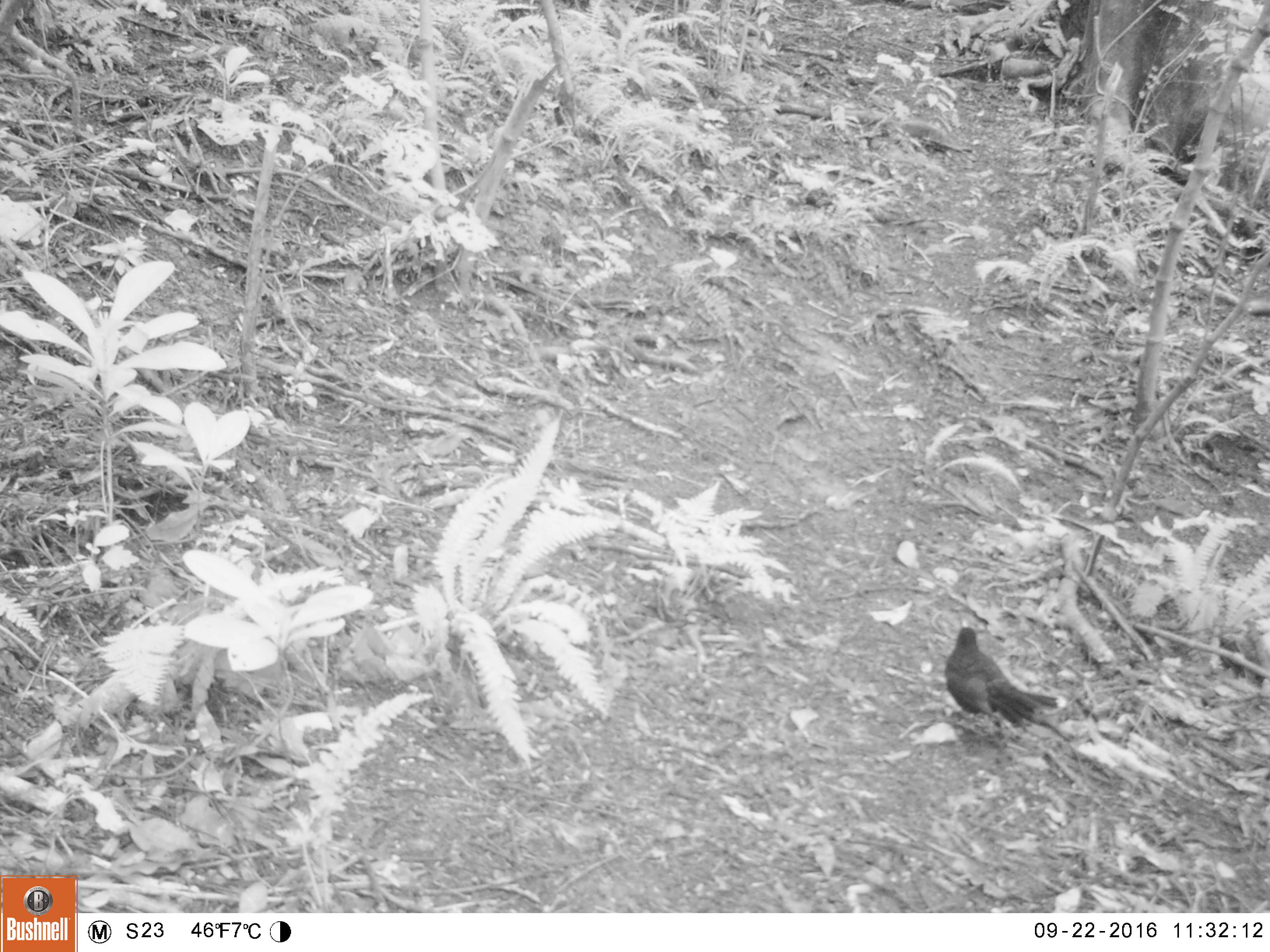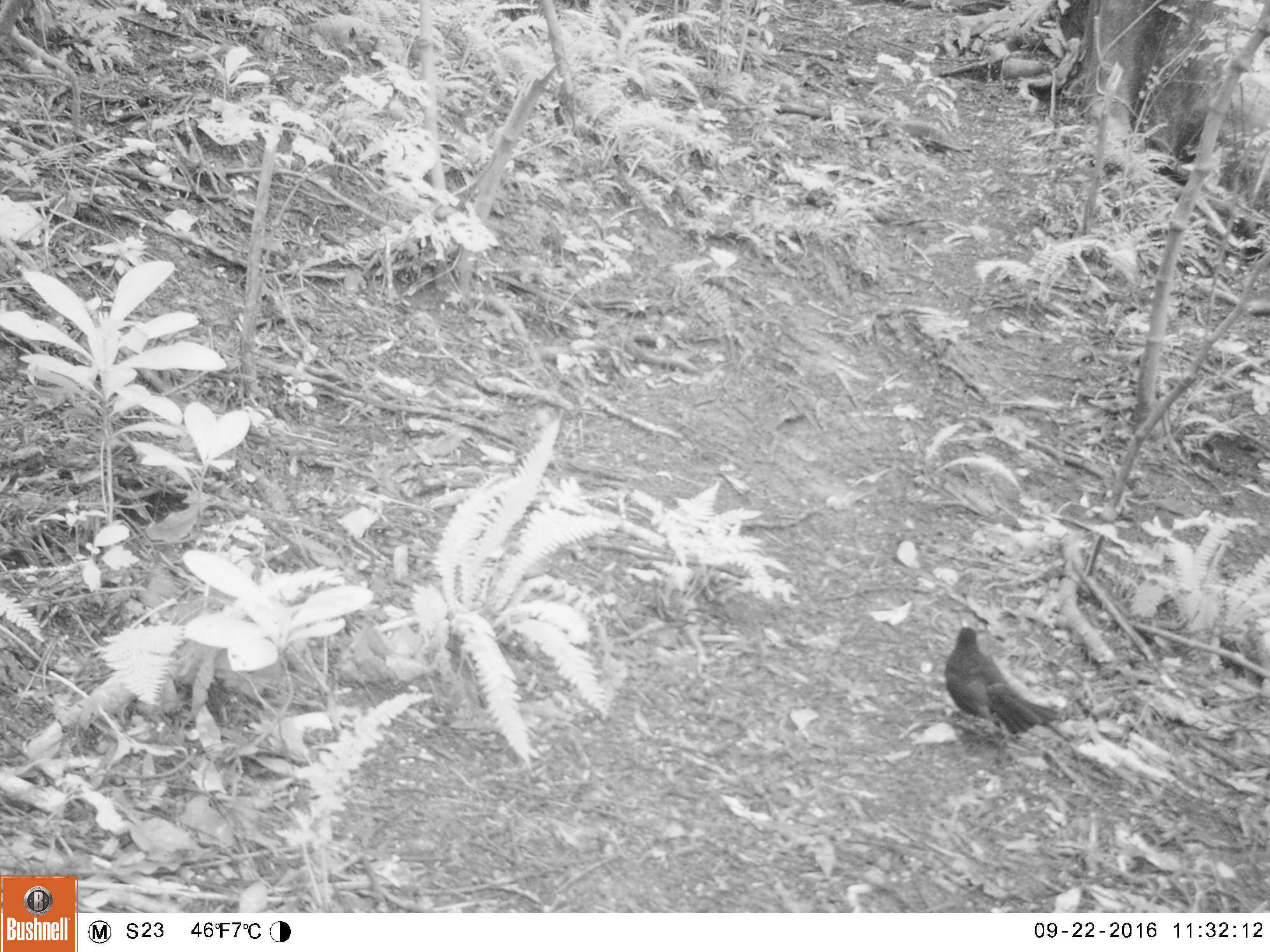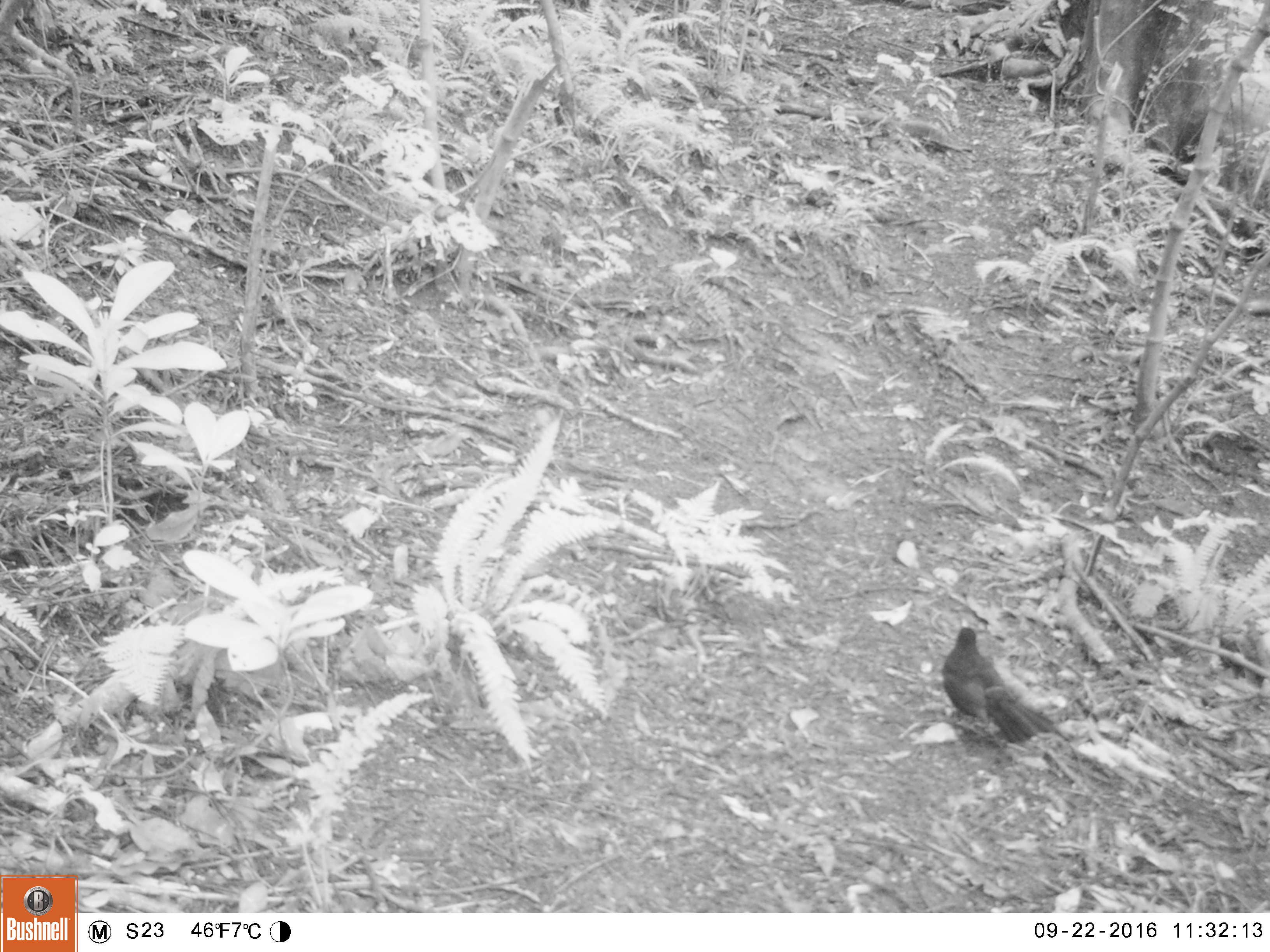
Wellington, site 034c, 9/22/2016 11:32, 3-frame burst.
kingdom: Animalia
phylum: Chordata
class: Aves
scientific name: Aves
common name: bird